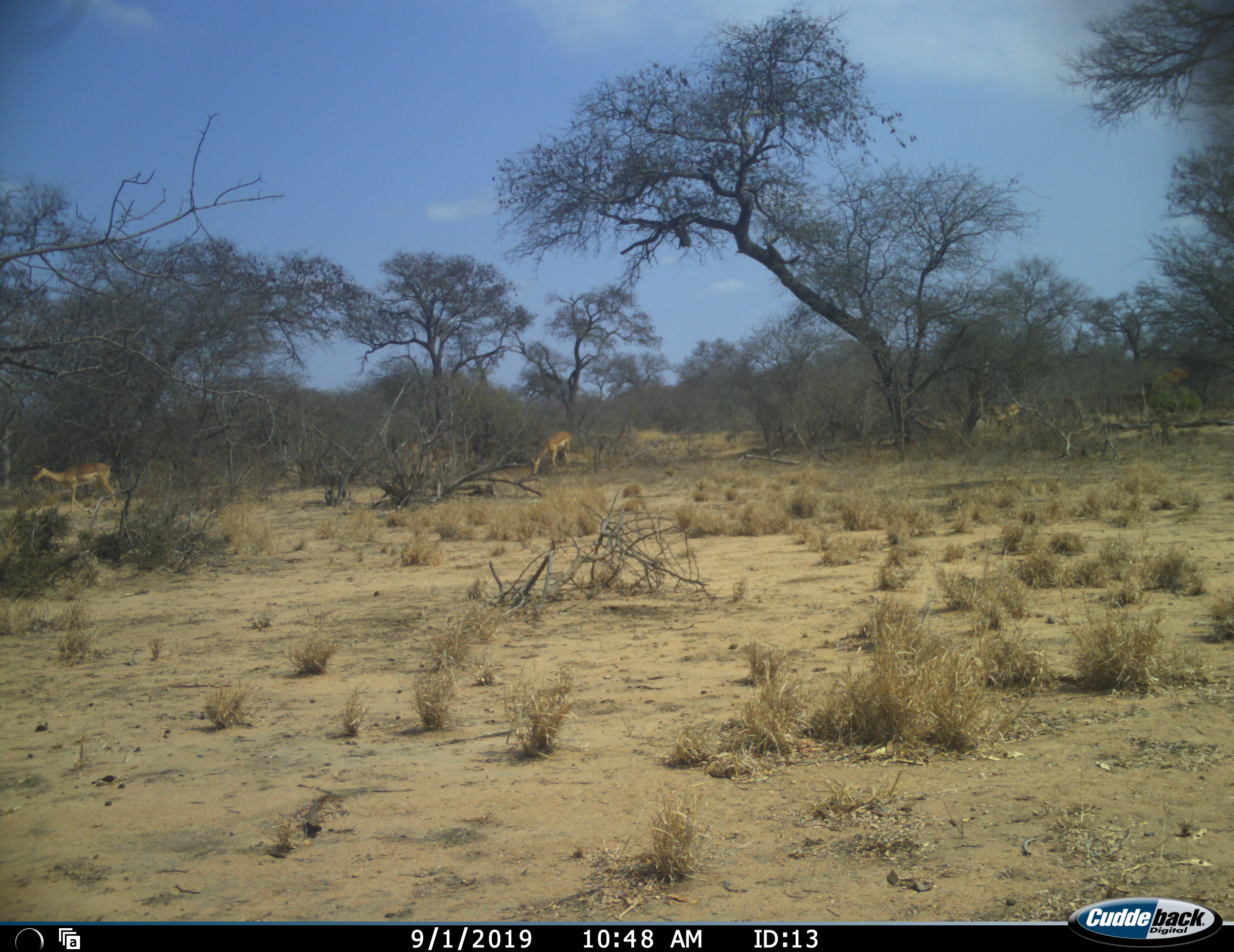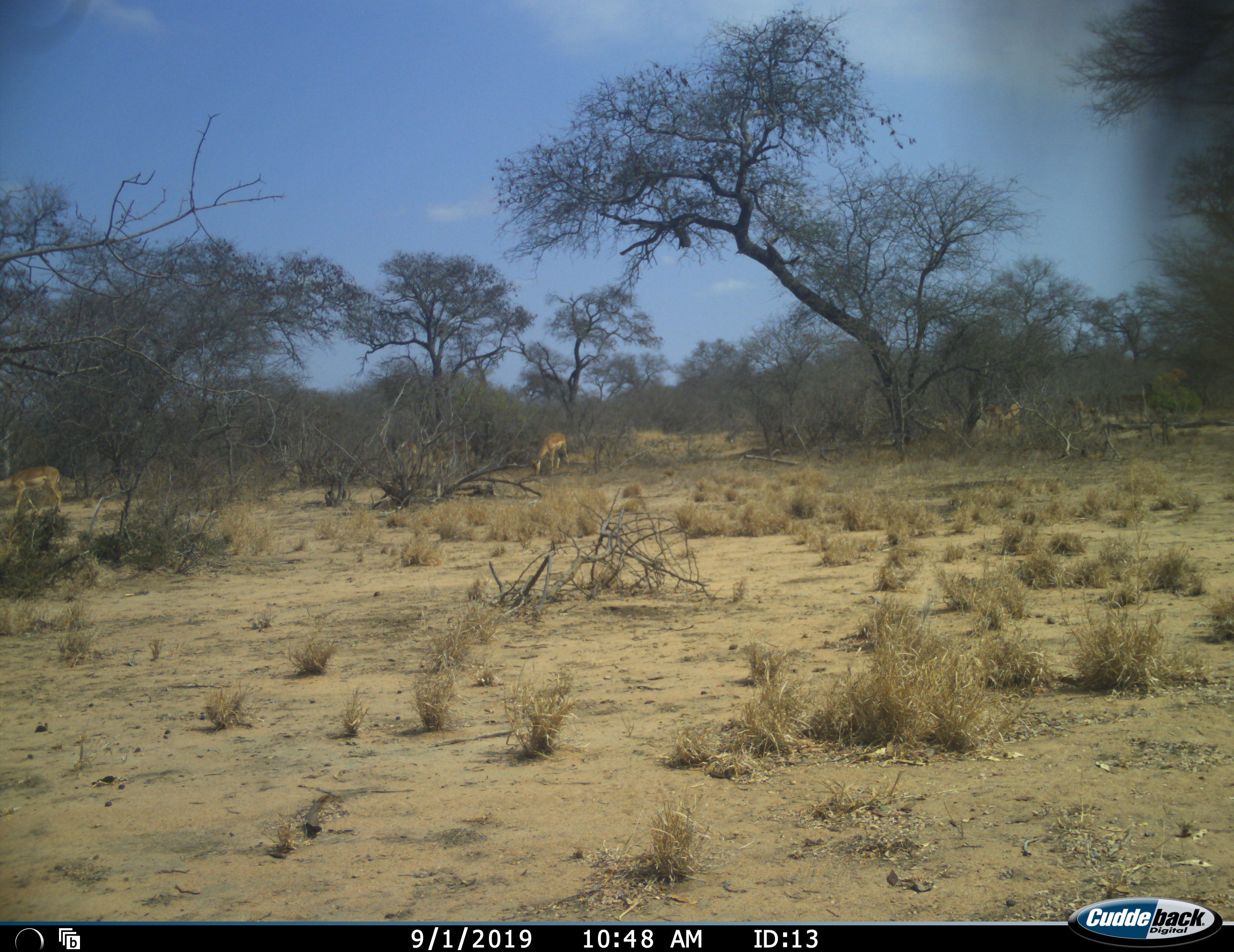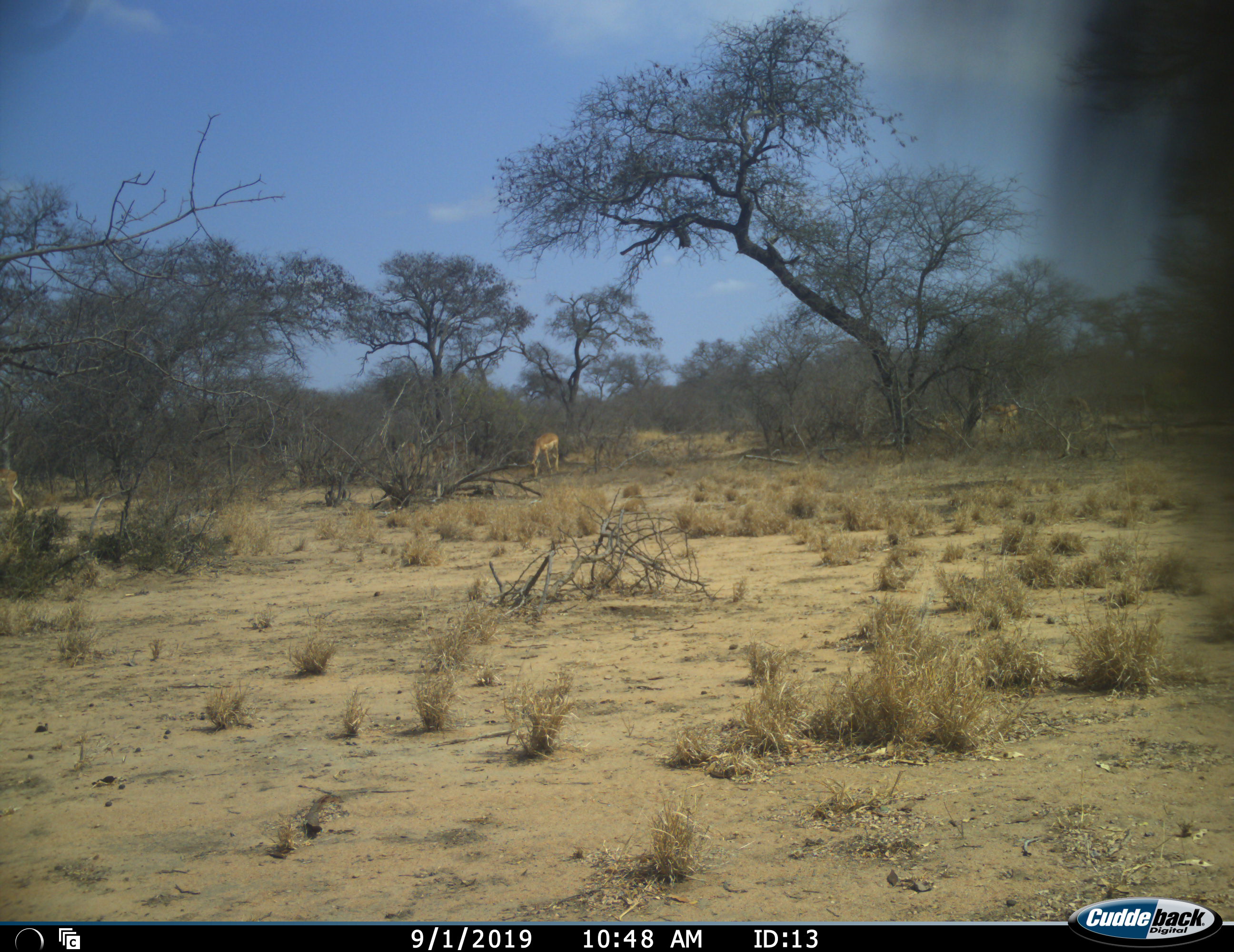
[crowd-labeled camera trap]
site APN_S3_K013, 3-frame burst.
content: unidentified animal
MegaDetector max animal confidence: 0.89